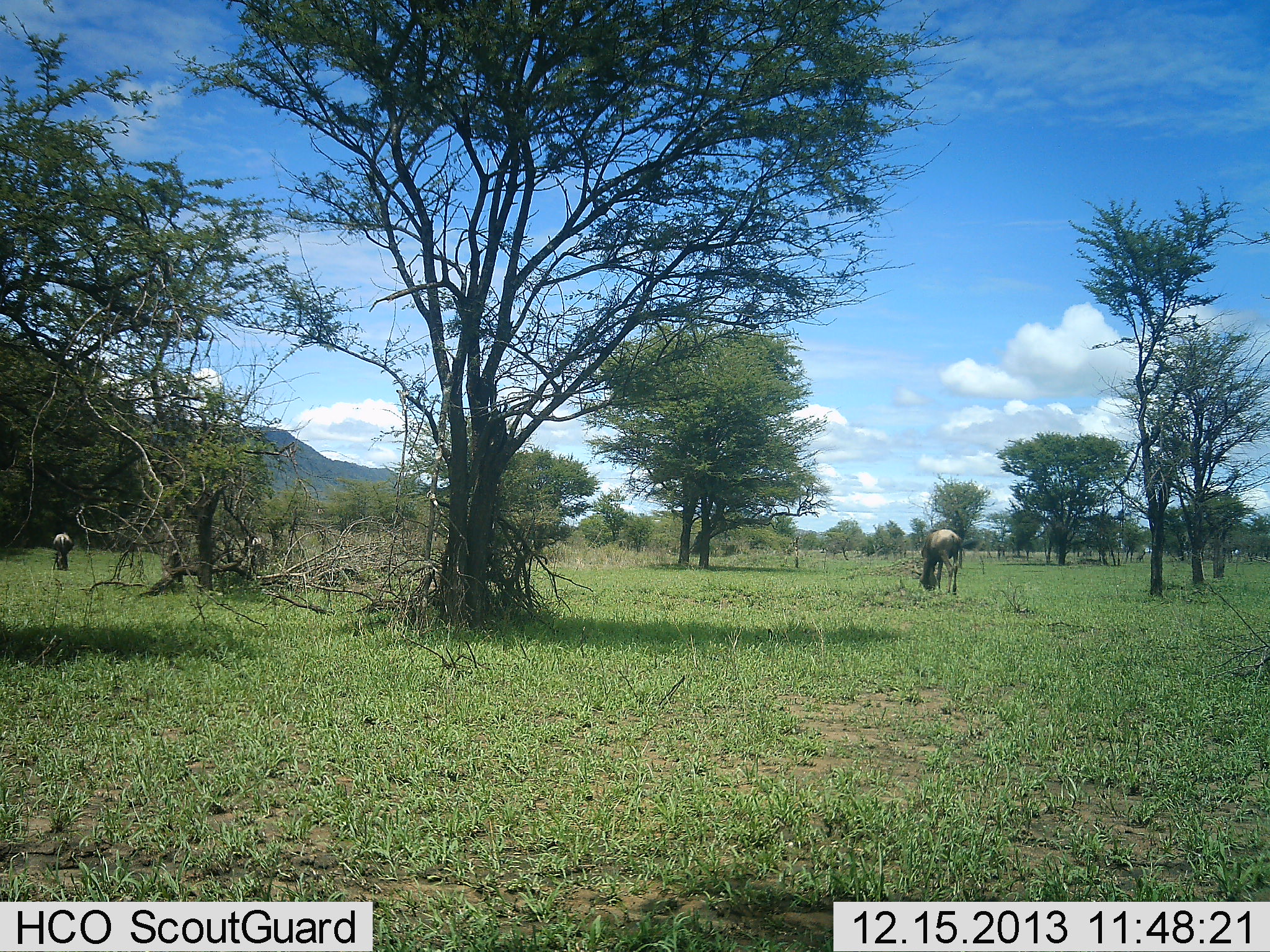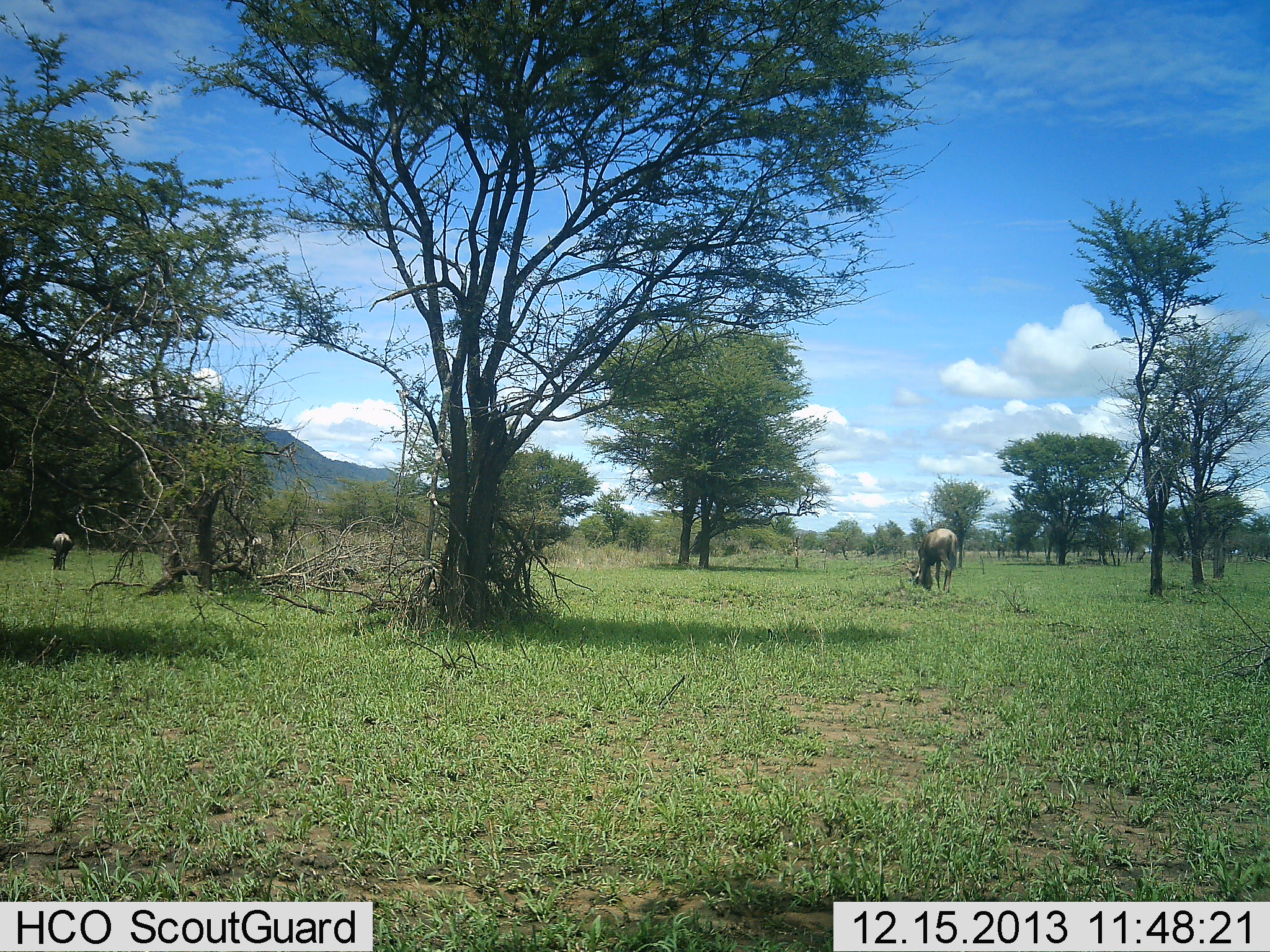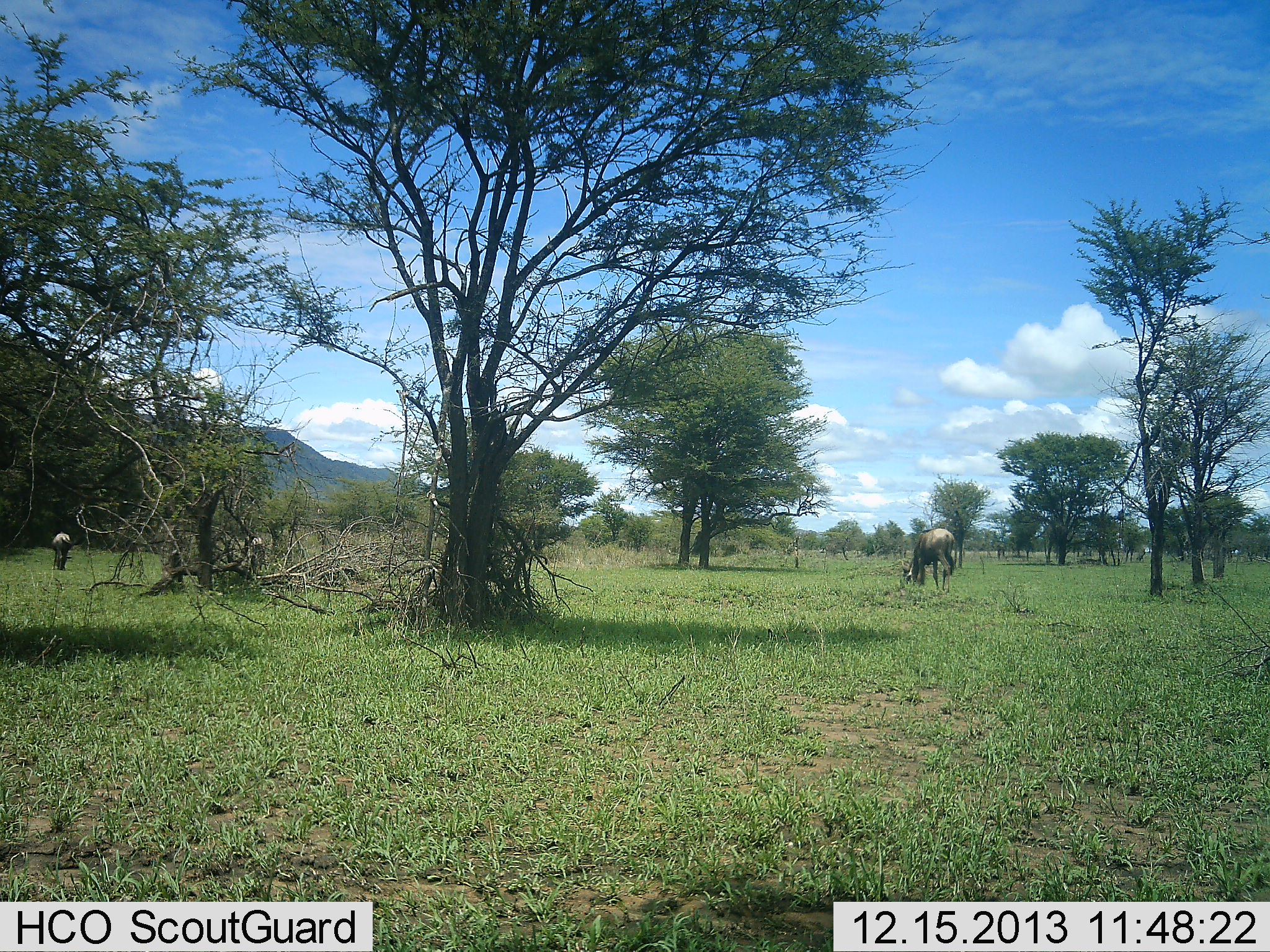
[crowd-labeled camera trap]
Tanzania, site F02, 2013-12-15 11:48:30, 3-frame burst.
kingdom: Animalia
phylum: Chordata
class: Mammalia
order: Artiodactyla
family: Bovidae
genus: Connochaetes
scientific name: Connochaetes taurinus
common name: blue wildebeest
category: wildebeest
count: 2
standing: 10%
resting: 0%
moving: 10%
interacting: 0%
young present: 0%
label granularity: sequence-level